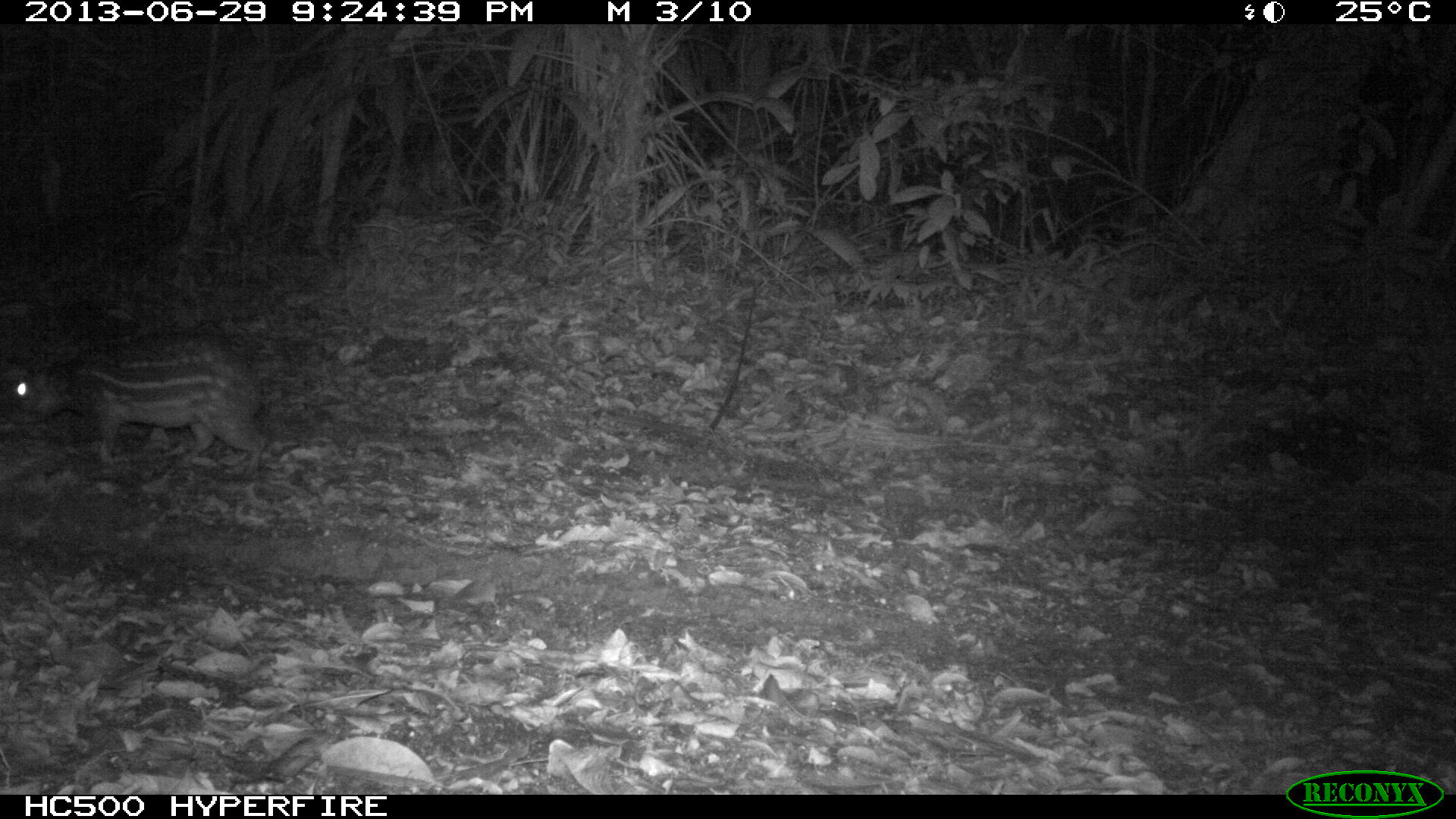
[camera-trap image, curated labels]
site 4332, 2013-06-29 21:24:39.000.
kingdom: Animalia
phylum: Chordata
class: Mammalia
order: Rodentia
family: Cuniculidae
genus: Cuniculus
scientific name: Cuniculus paca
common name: lowland paca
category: agouti paca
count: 1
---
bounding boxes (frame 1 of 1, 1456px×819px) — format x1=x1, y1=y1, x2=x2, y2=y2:
agouti paca: x1=5, y1=328, x2=267, y2=482